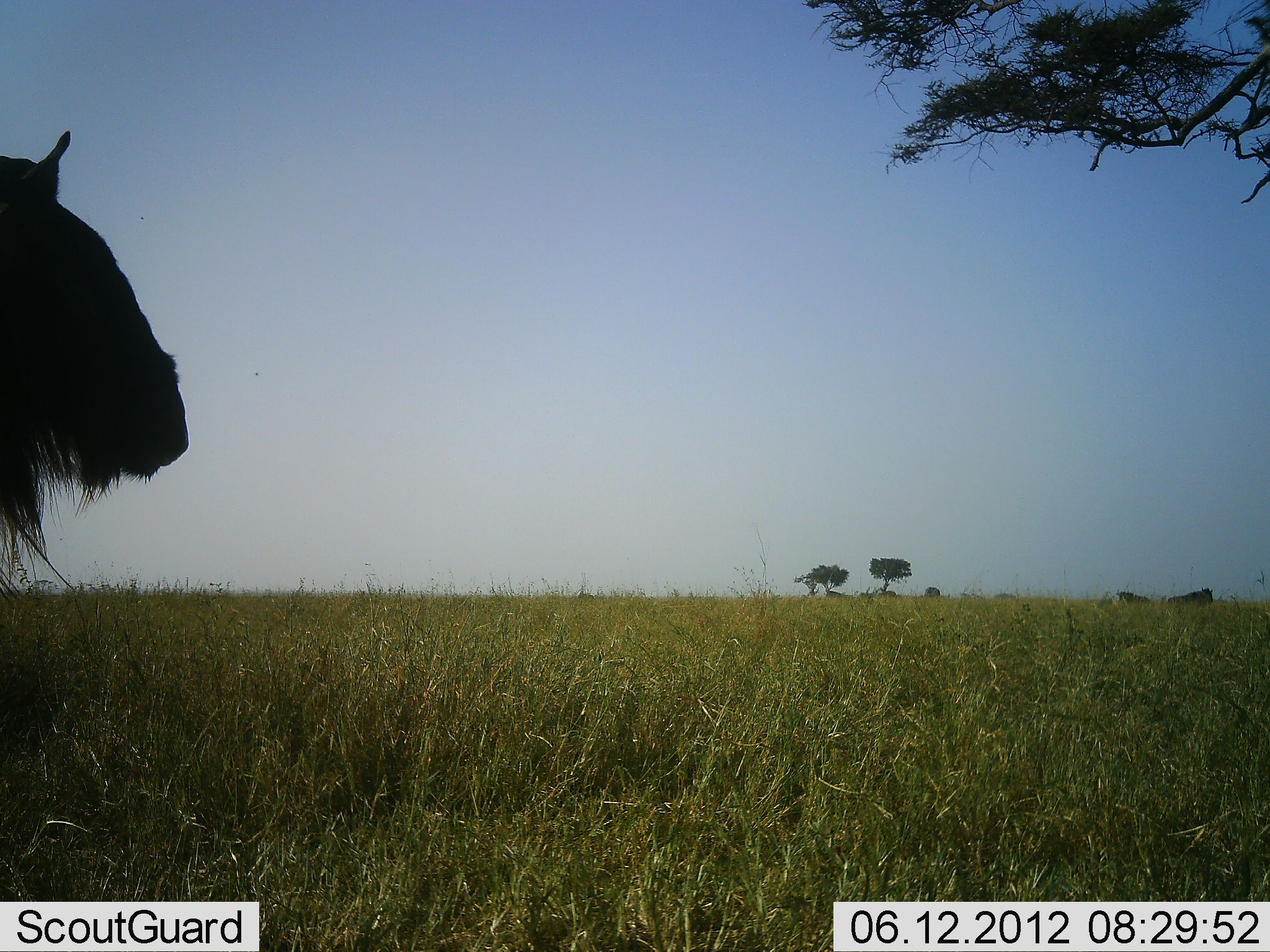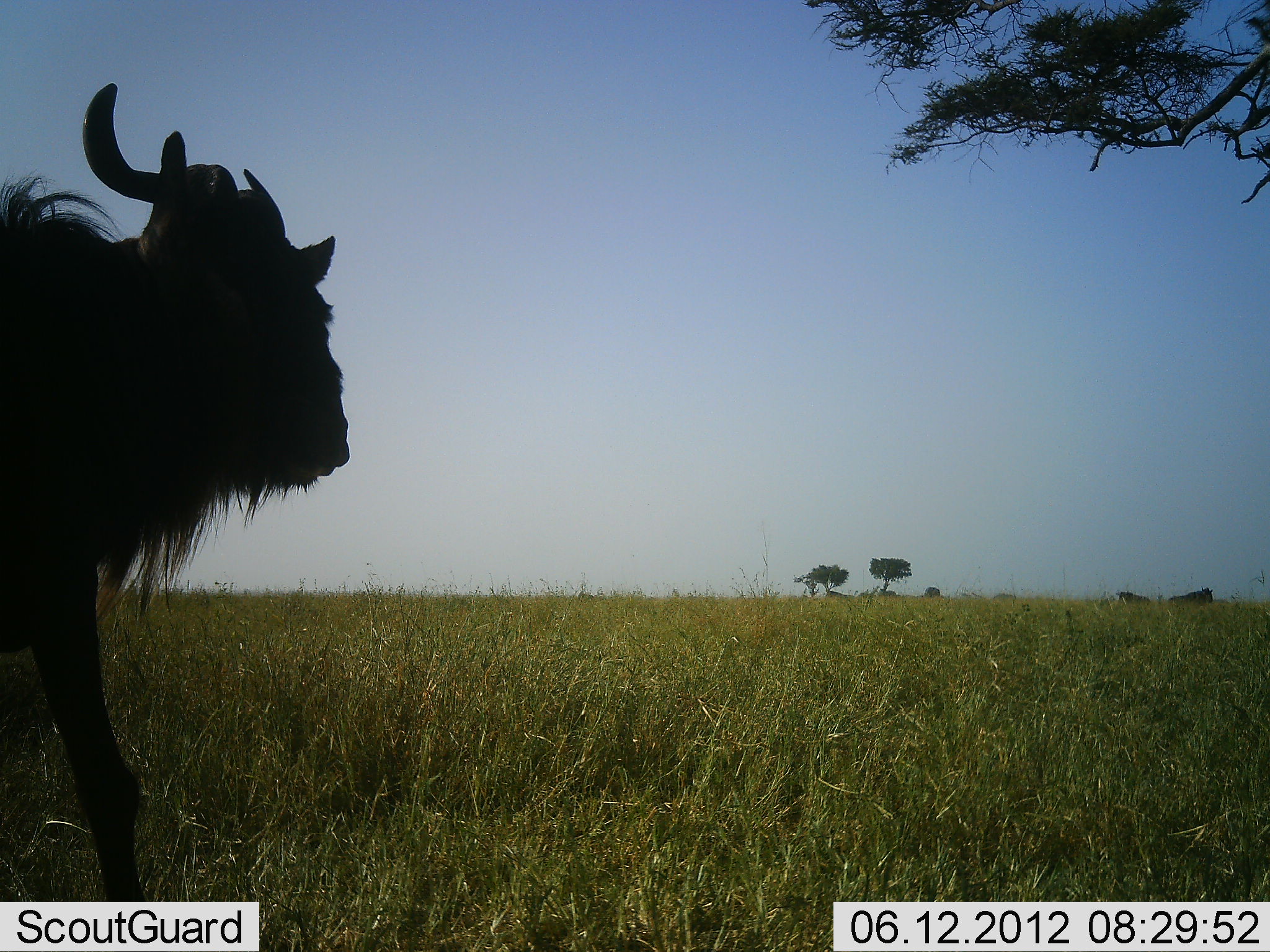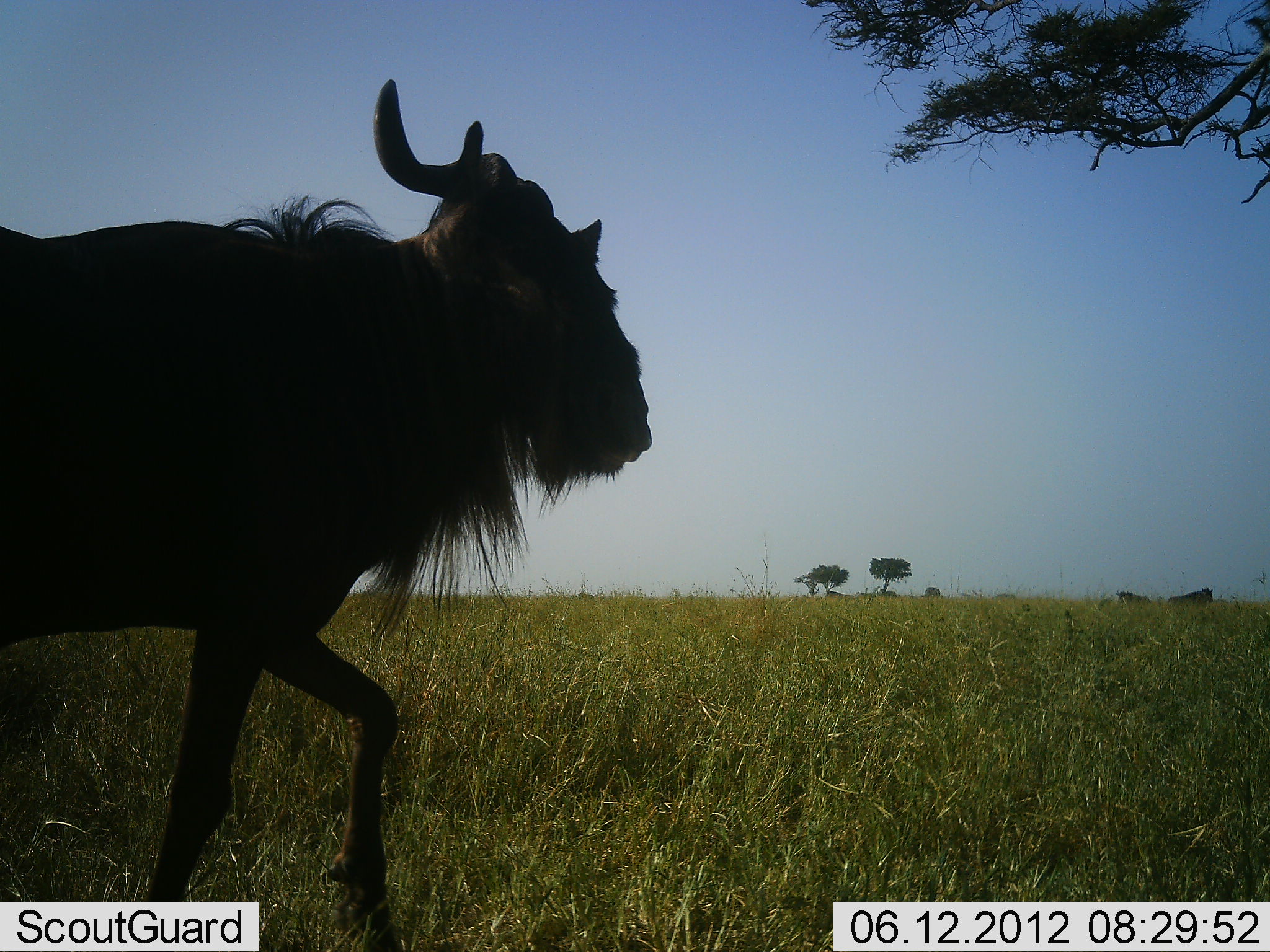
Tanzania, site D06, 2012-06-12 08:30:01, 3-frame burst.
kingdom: Animalia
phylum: Chordata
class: Mammalia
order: Artiodactyla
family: Bovidae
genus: Connochaetes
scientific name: Connochaetes taurinus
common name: blue wildebeest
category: wildebeest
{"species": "wildebeest (blue wildebeest) (Connochaetes taurinus)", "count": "1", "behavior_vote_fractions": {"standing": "20%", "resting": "20%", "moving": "80%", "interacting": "0%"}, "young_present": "0%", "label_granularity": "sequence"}